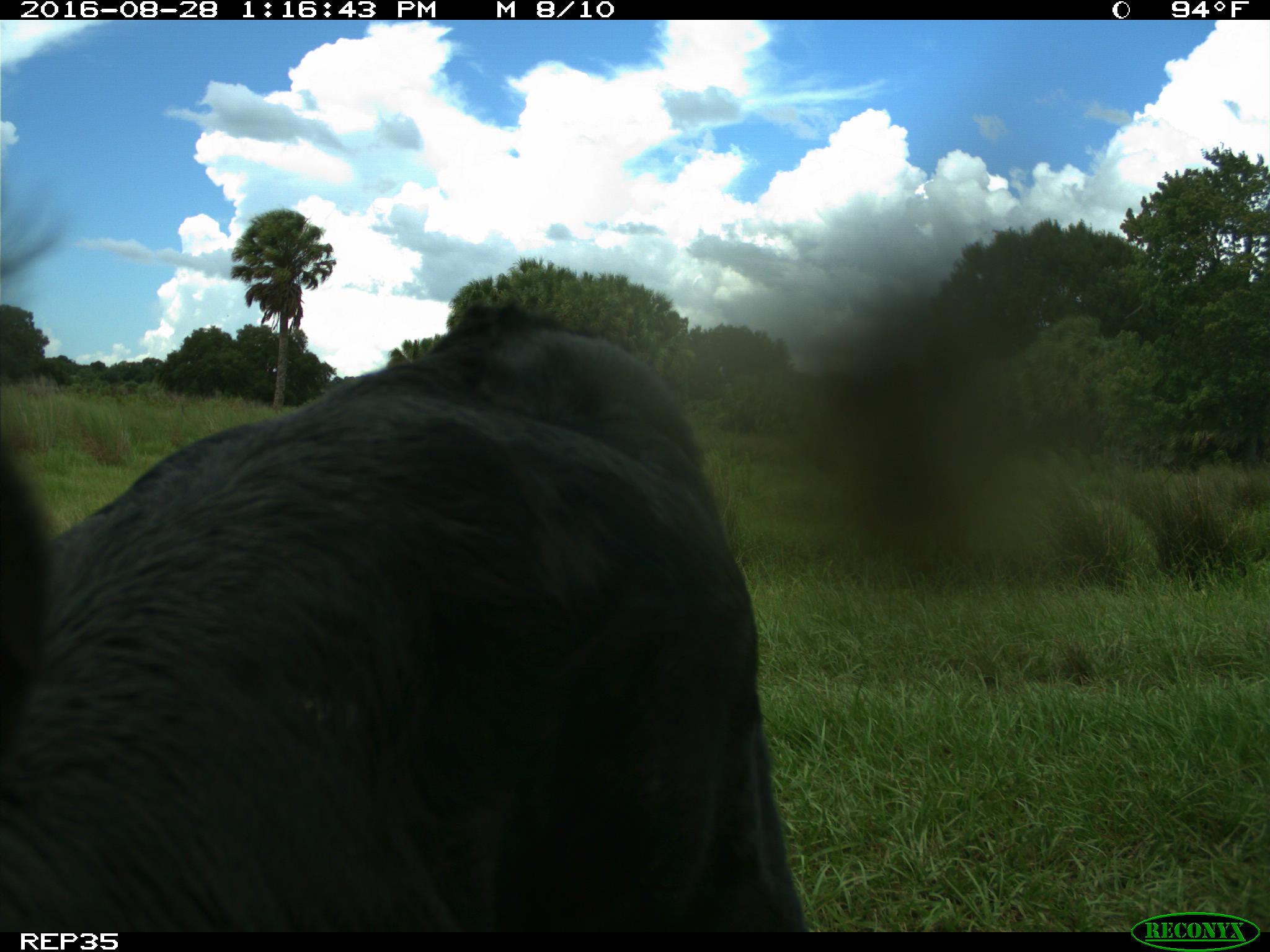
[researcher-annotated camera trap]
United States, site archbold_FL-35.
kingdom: Animalia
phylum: Chordata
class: Mammalia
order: Artiodactyla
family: Bovidae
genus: Bos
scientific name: Bos taurus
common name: domestic cow